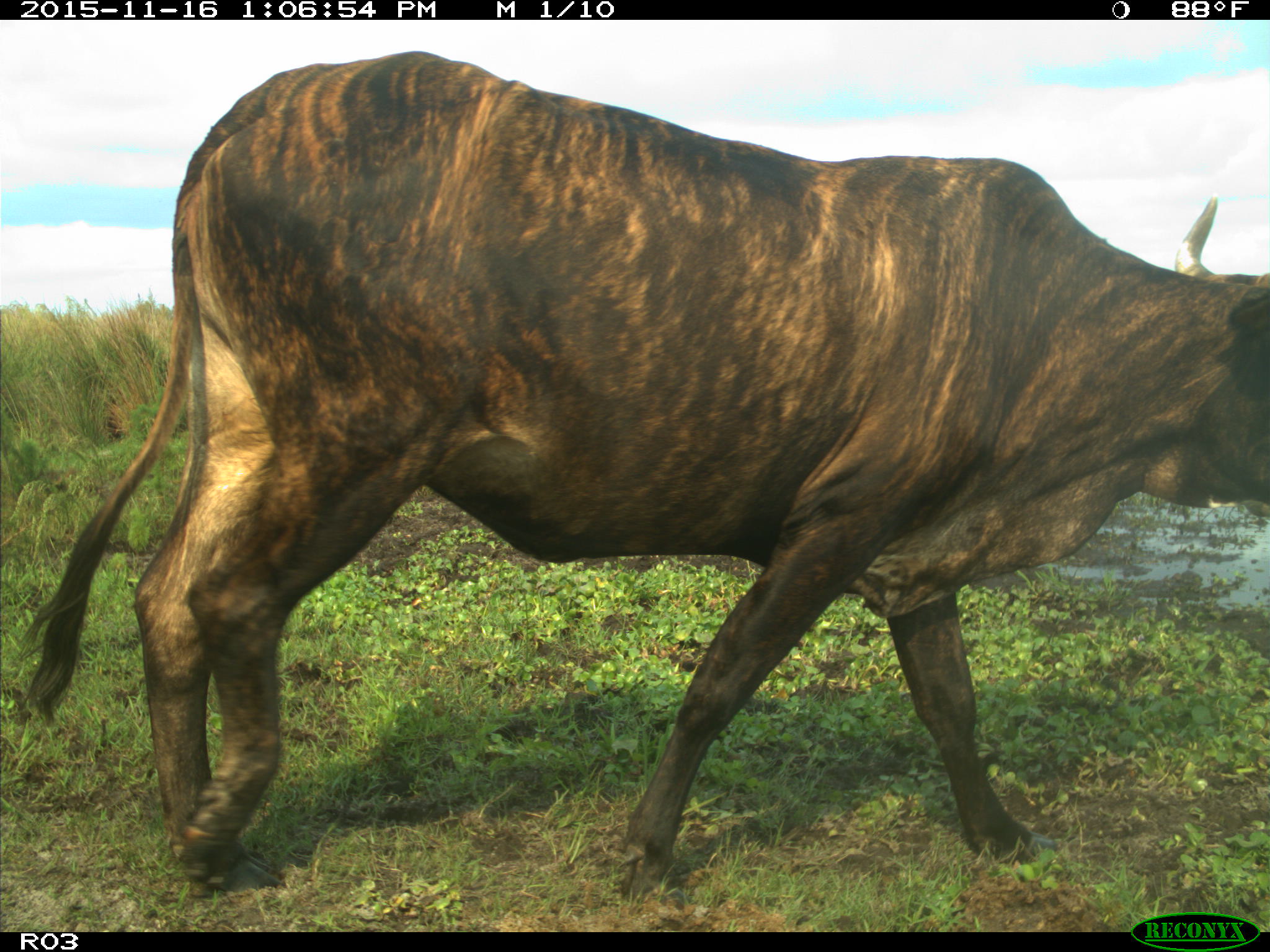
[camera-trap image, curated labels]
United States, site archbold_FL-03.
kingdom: Animalia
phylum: Chordata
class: Mammalia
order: Artiodactyla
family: Bovidae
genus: Bos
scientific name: Bos taurus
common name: domestic cow